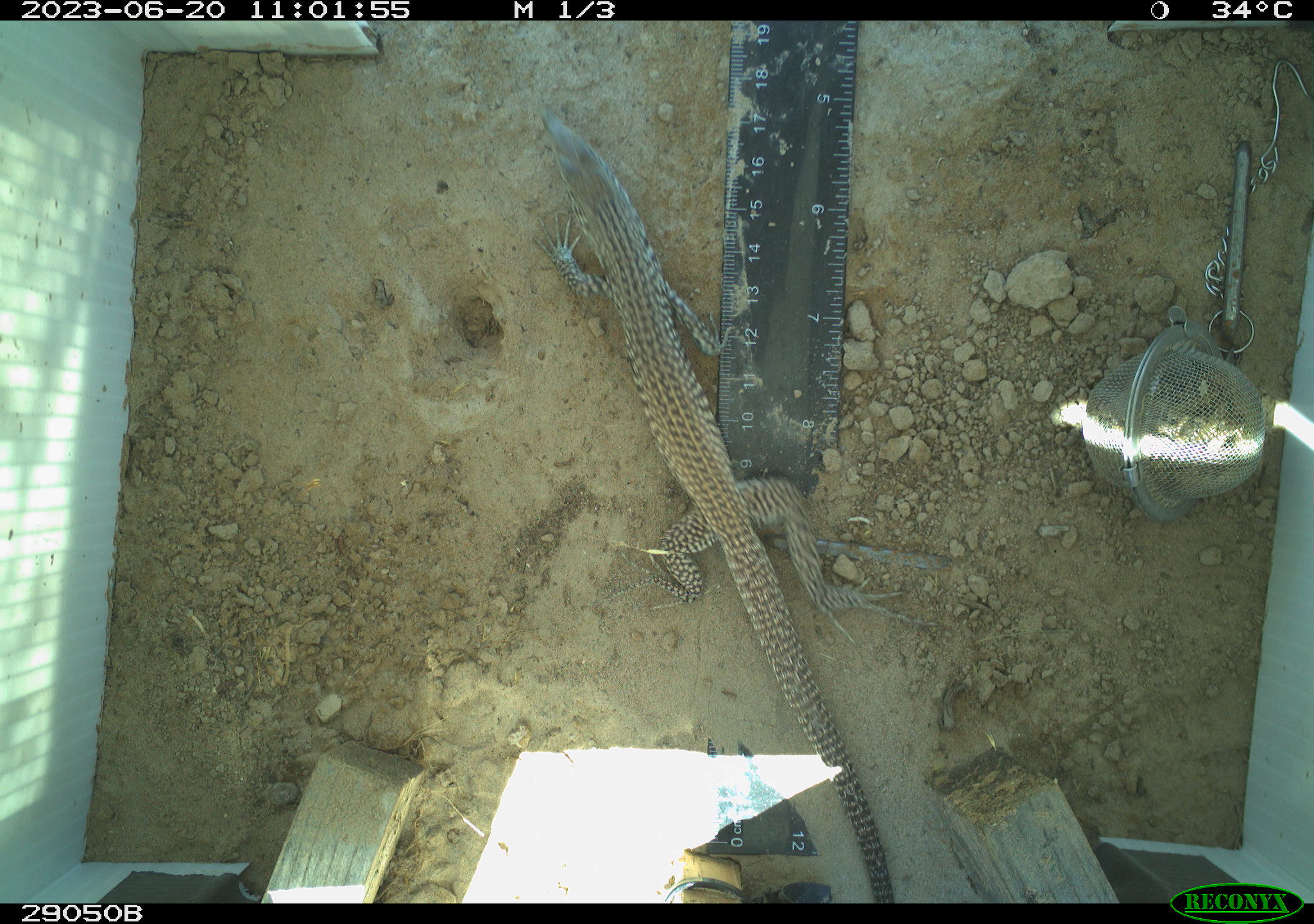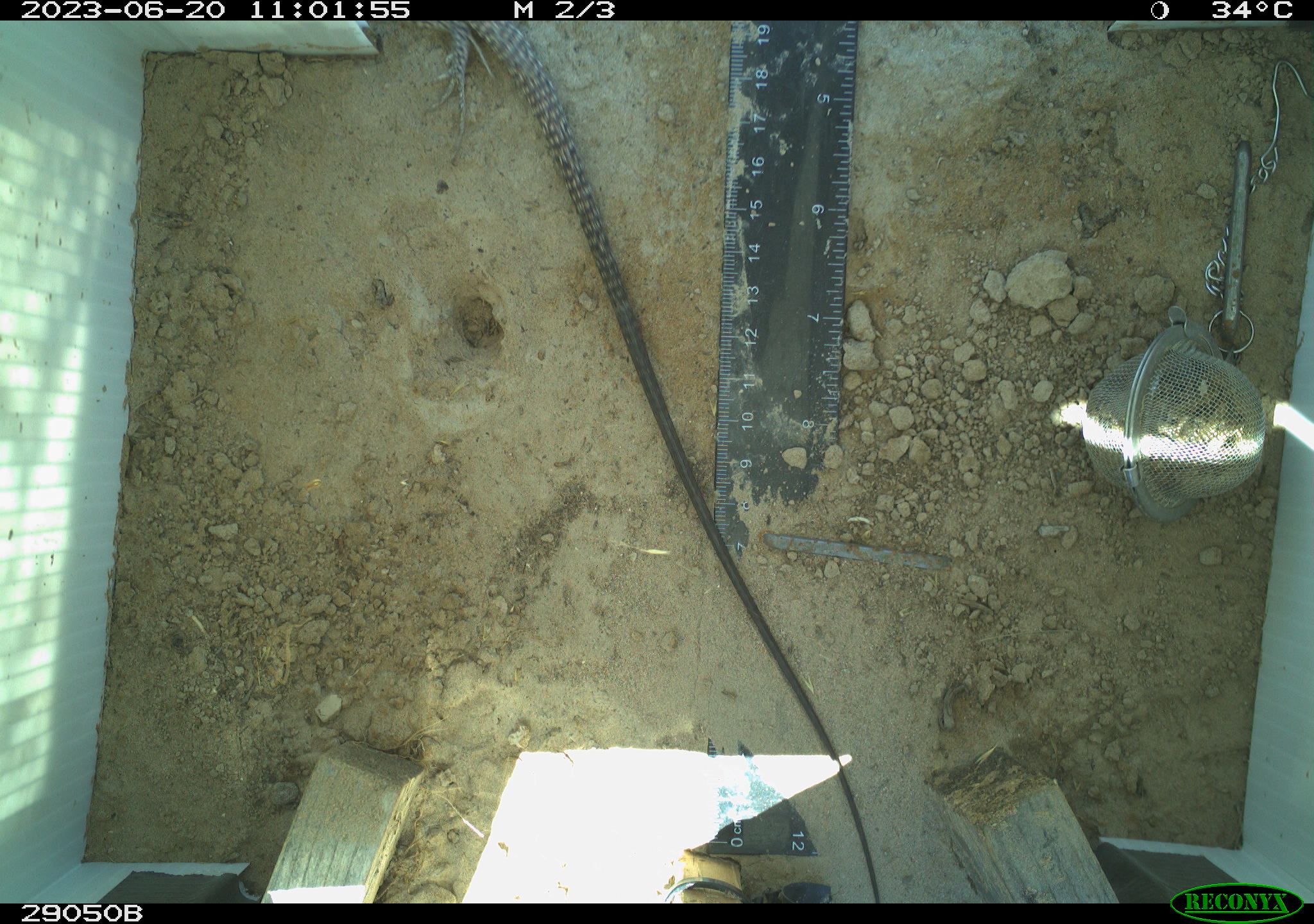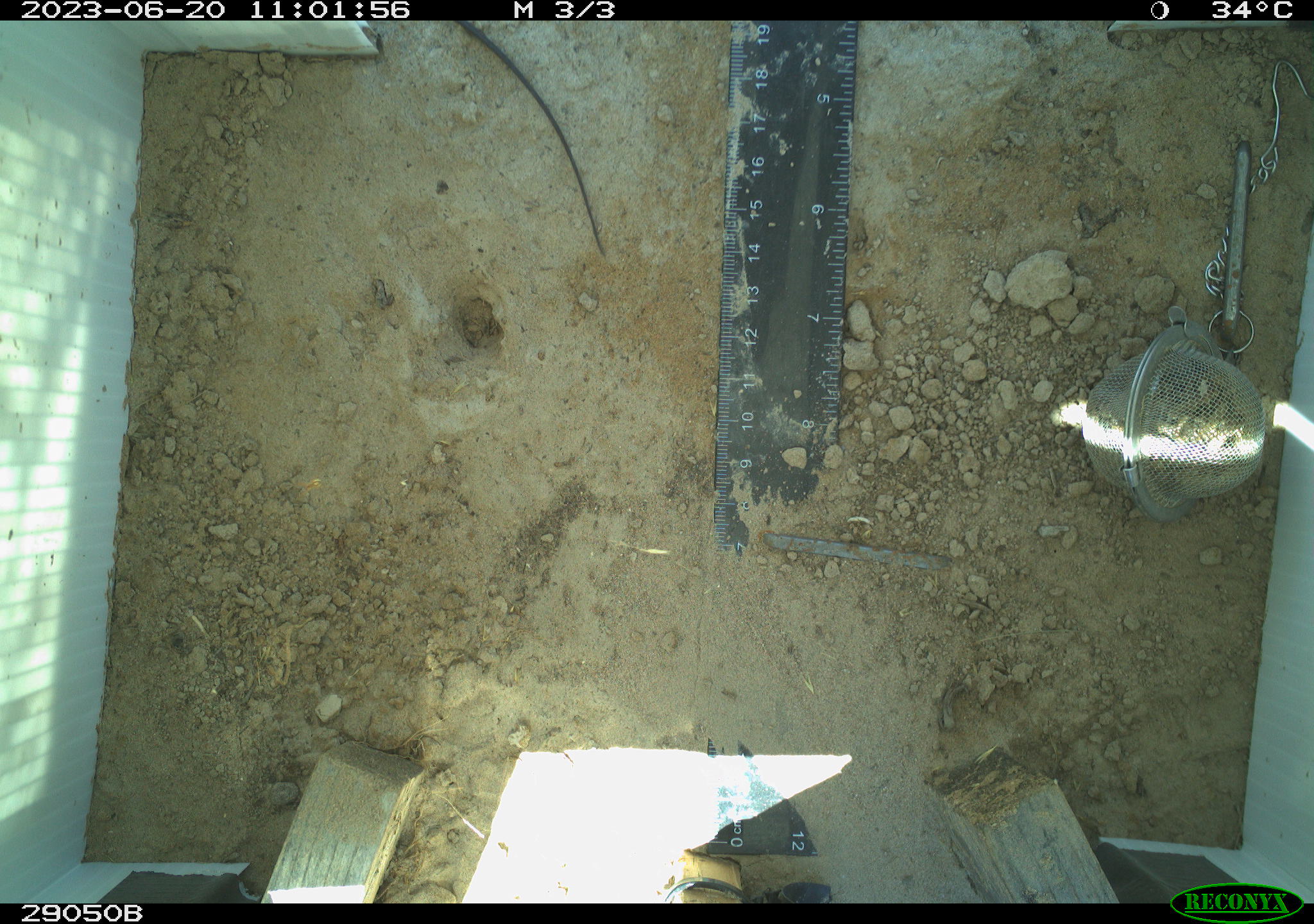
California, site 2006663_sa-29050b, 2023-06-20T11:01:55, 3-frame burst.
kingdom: Animalia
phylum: Chordata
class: Reptilia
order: Squamata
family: Teiidae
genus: Aspidoscelis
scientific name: Aspidoscelis tigris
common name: western whiptail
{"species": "western whiptail (Aspidoscelis tigris)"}